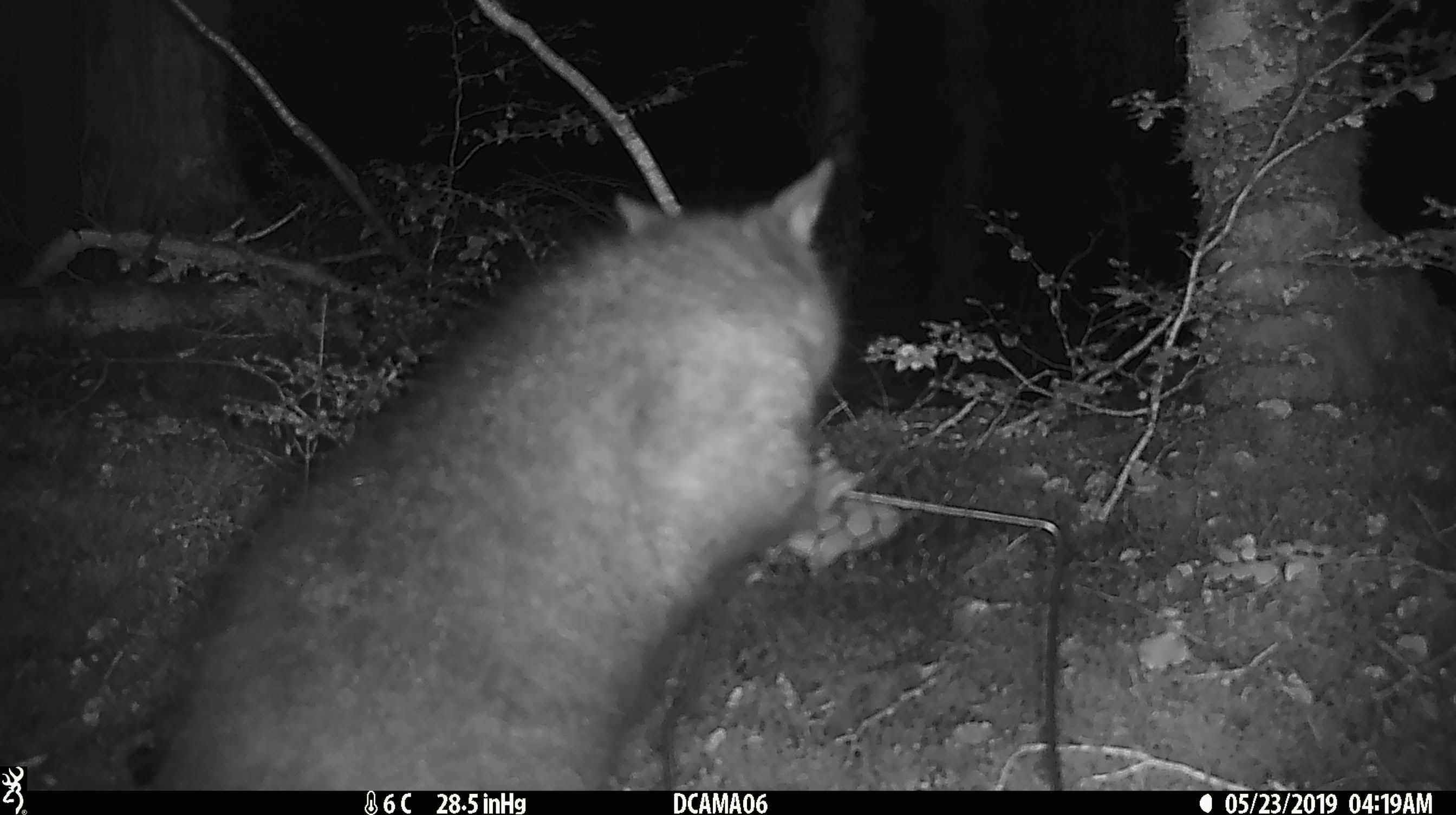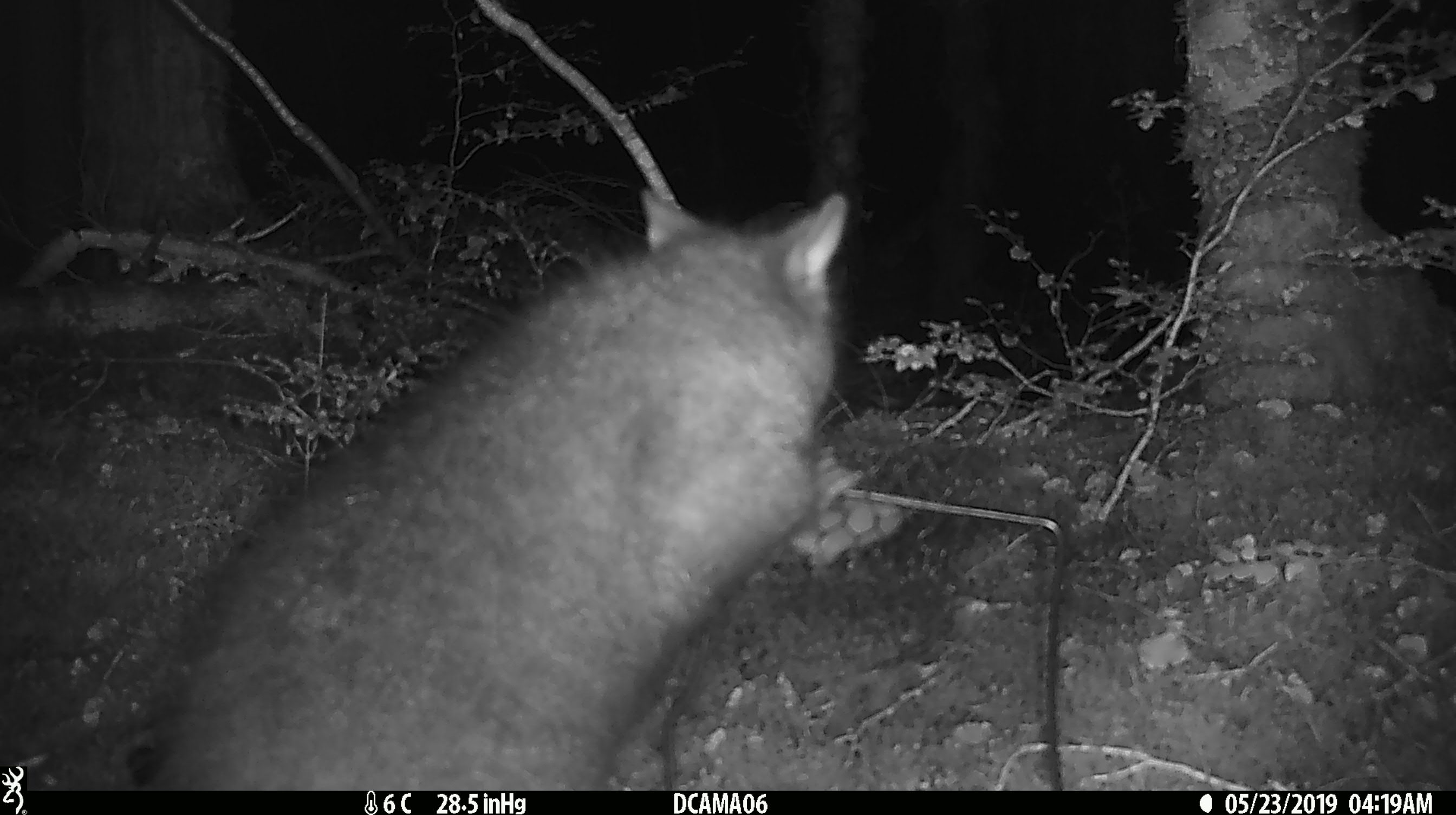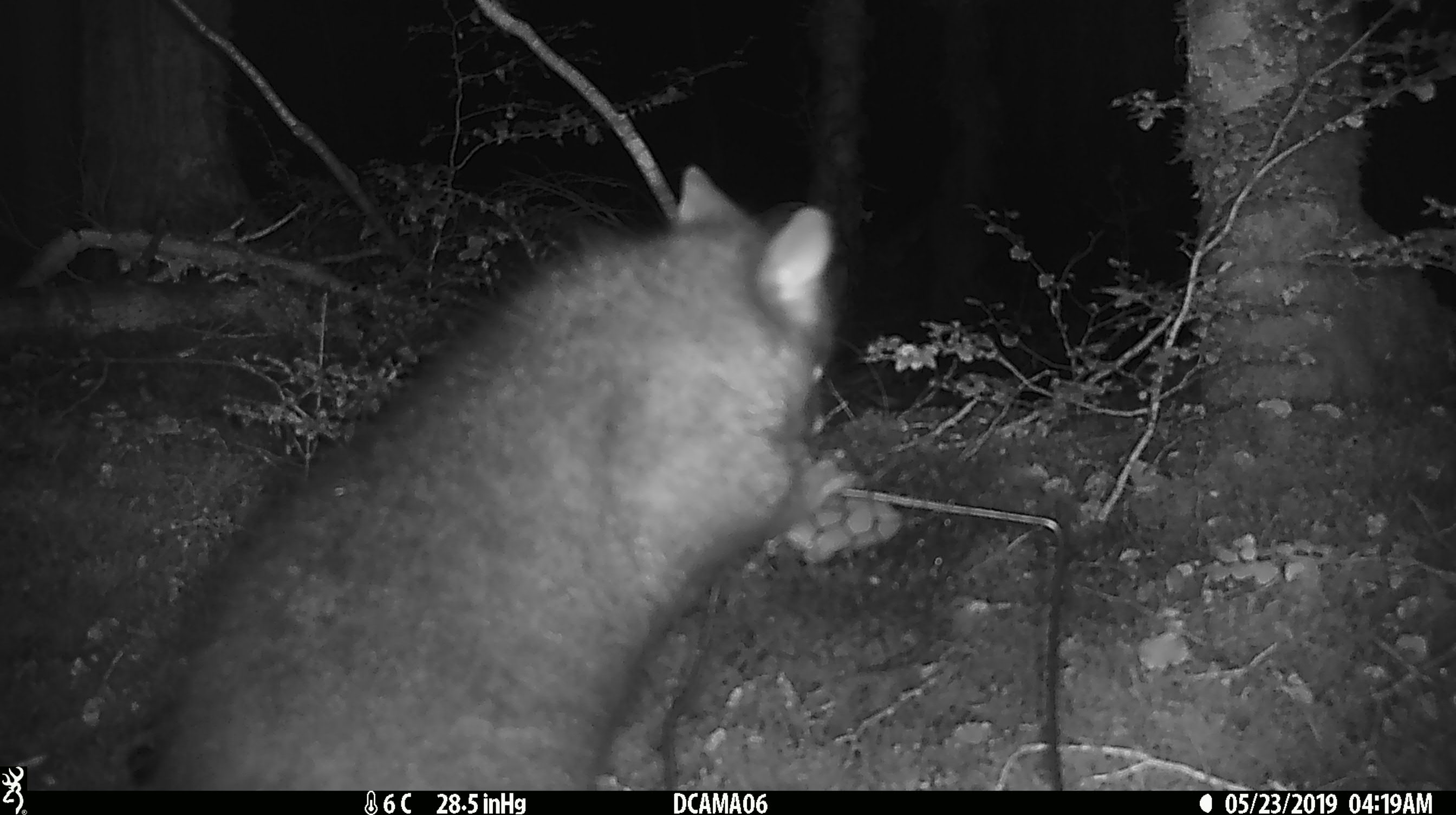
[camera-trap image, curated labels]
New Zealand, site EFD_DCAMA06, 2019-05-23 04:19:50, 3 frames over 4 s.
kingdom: Animalia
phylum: Chordata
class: Mammalia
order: Diprotodontia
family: Phalangeridae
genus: Trichosurus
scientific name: Trichosurus vulpecula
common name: common brushtail possum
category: possum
Possum (common brushtail possum) (Trichosurus vulpecula).